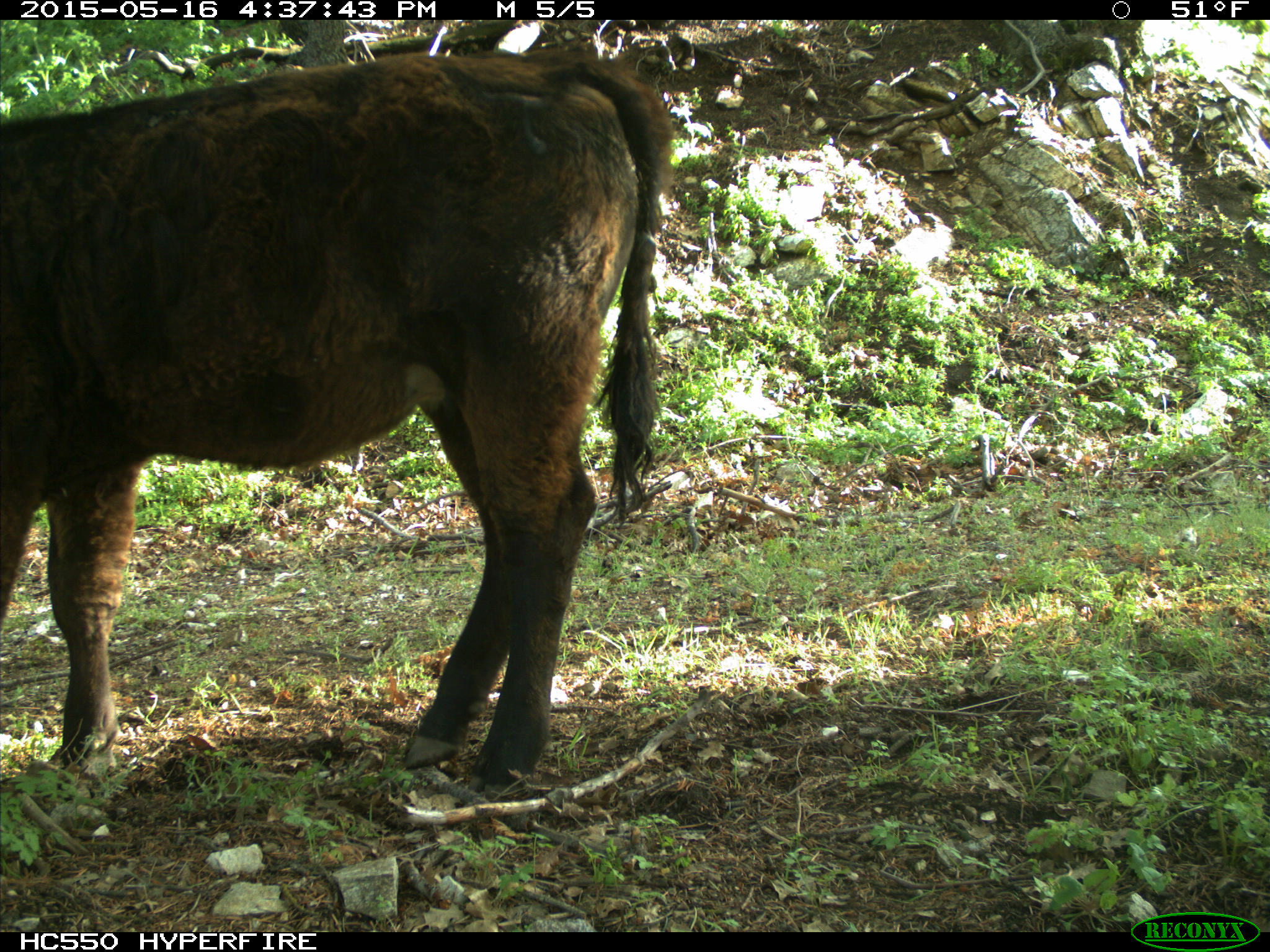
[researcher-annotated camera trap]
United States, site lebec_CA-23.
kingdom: Animalia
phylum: Chordata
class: Mammalia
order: Artiodactyla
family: Bovidae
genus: Bos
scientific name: Bos taurus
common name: domestic cow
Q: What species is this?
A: Bos taurus (domestic cow).